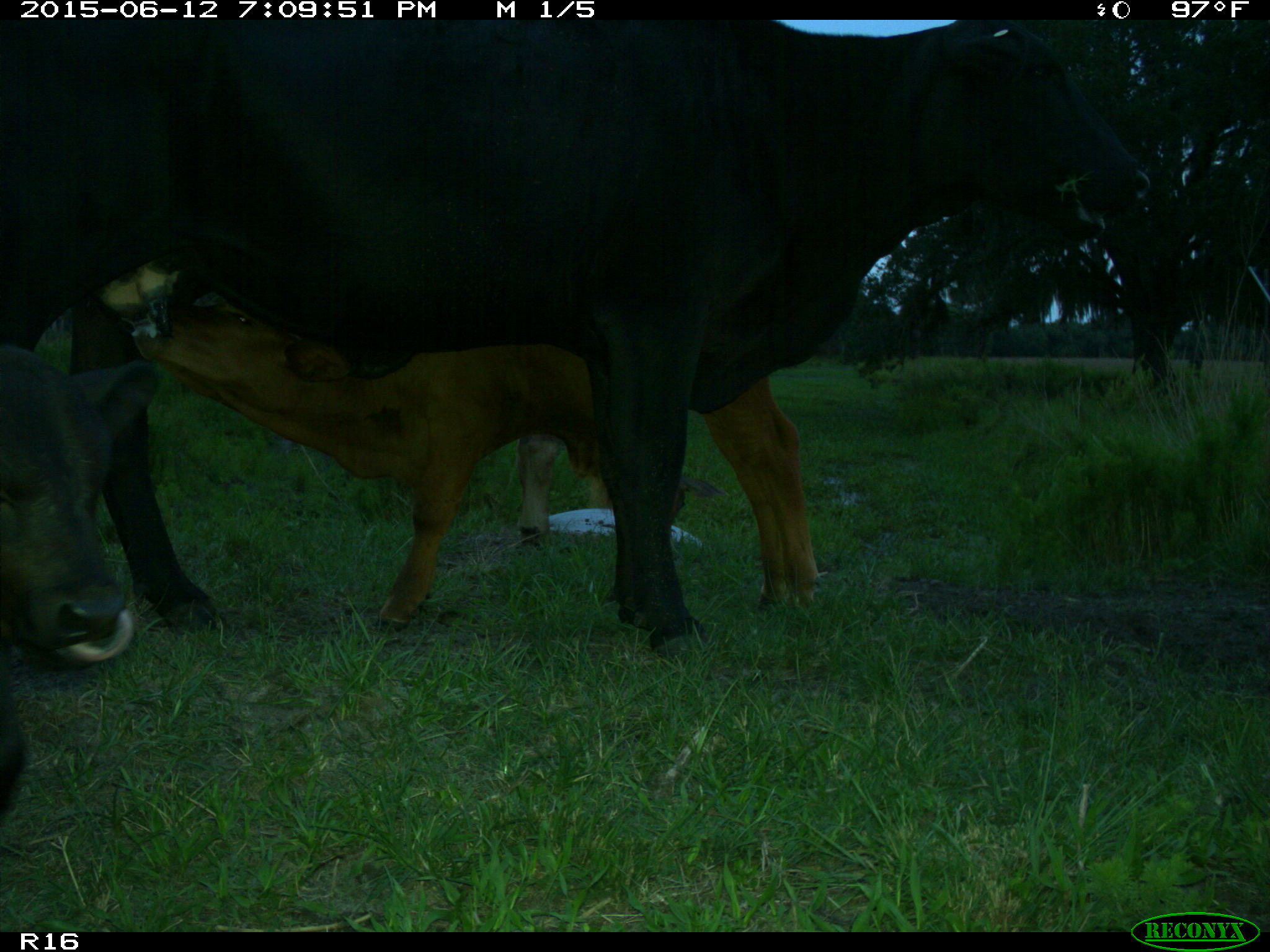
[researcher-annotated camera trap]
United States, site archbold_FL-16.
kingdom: Animalia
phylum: Chordata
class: Mammalia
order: Artiodactyla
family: Bovidae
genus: Bos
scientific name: Bos taurus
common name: domestic cow